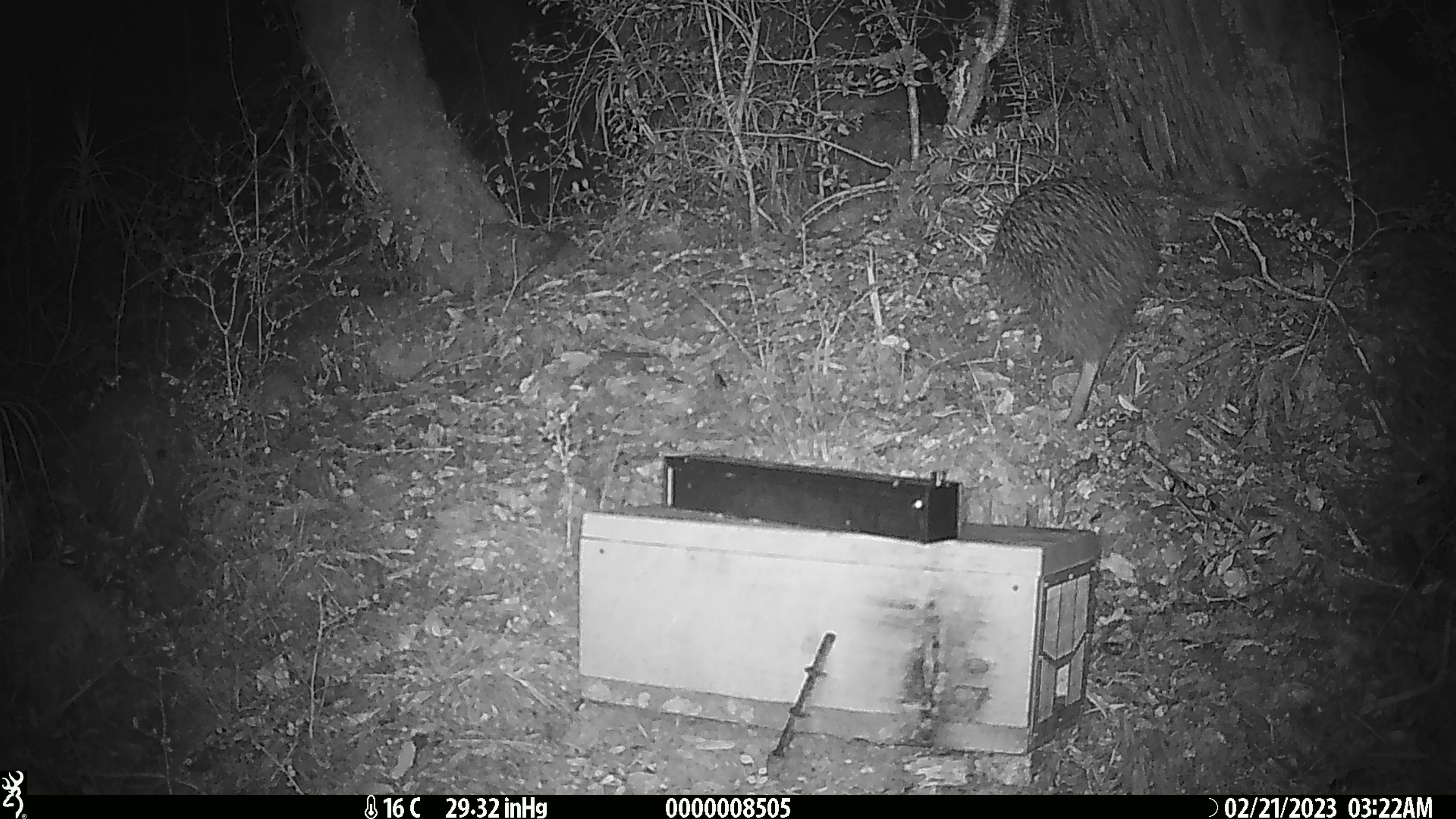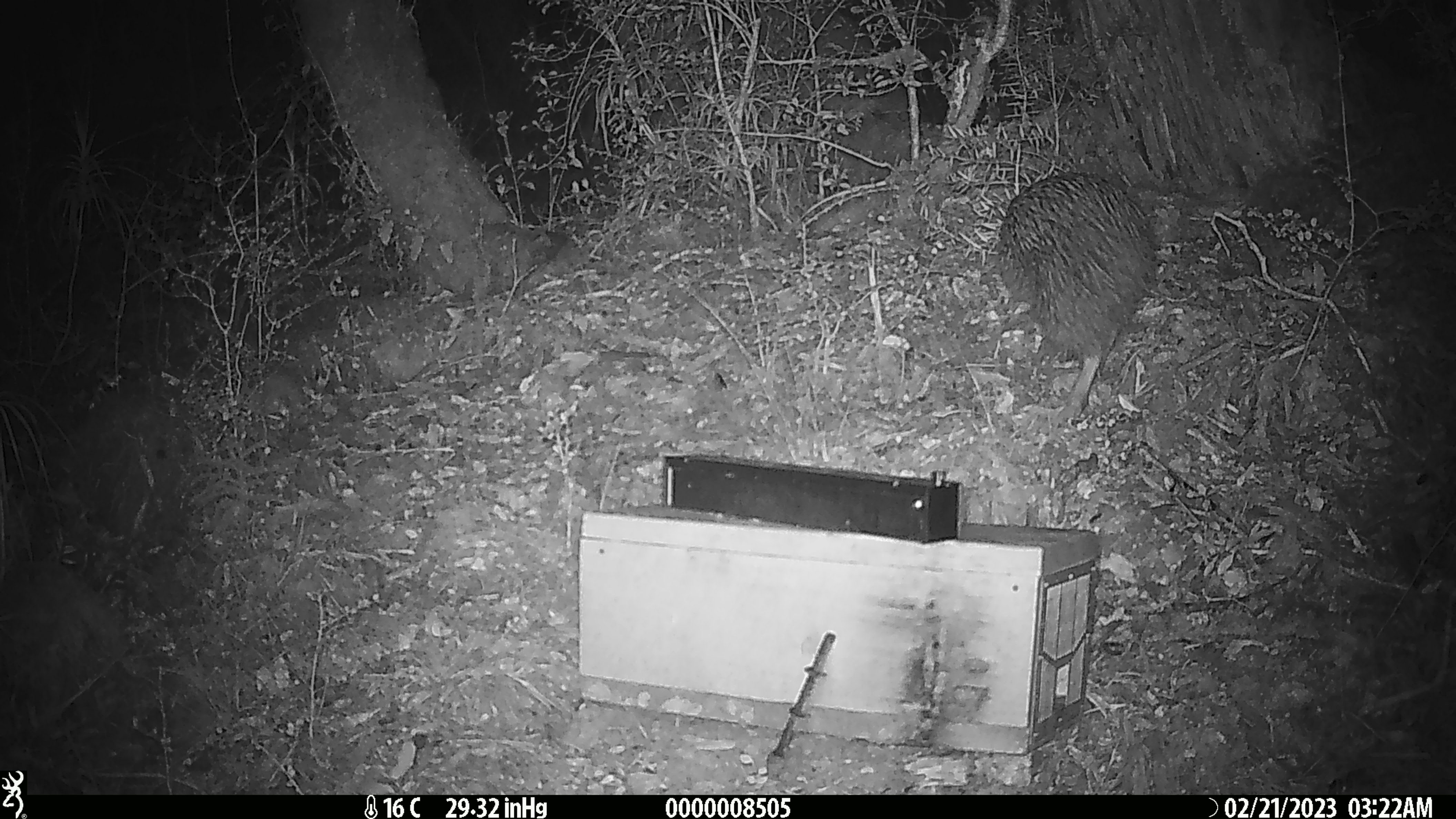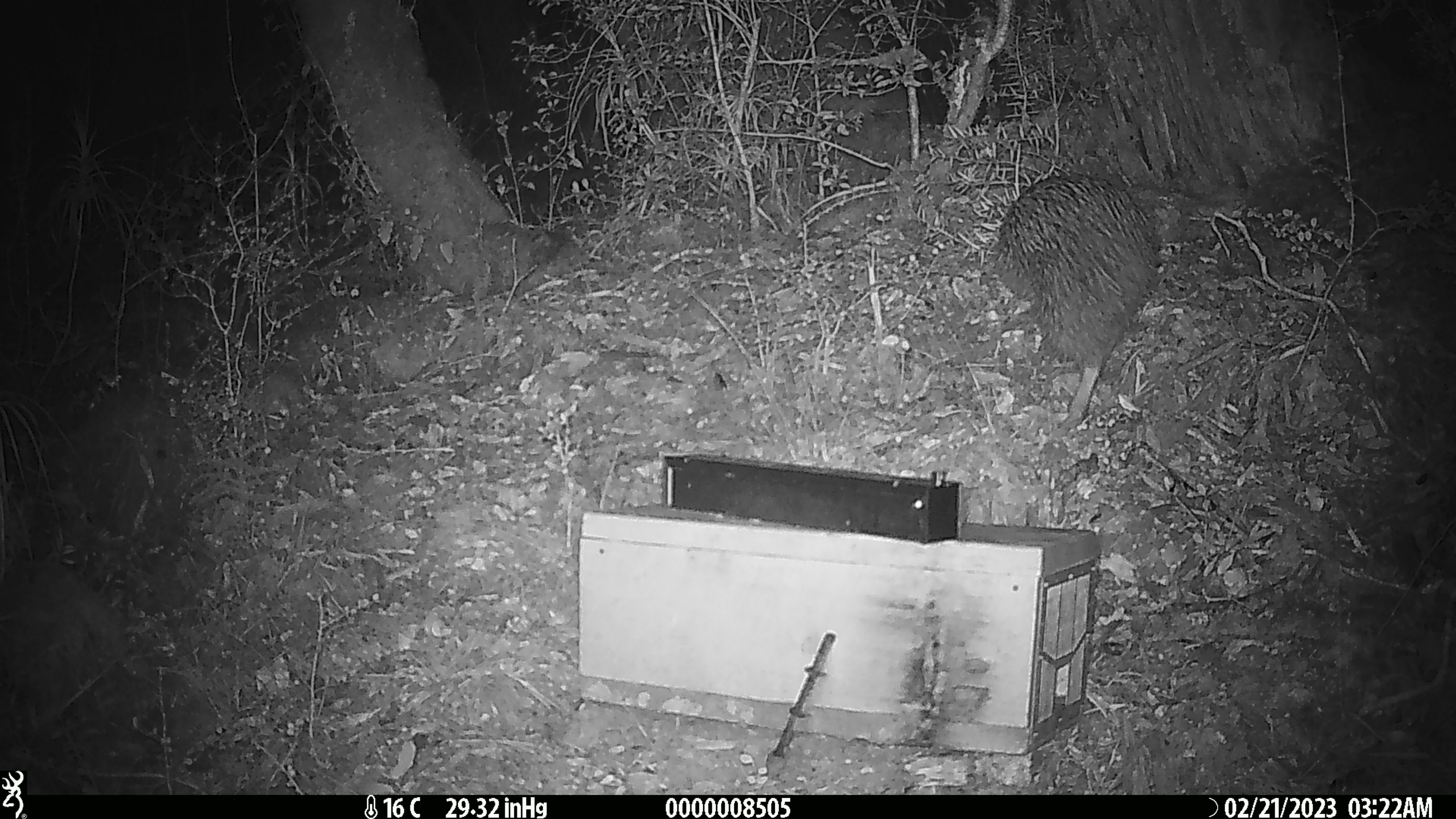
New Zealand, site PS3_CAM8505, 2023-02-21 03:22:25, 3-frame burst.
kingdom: Animalia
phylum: Chordata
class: Aves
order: Apterygiformes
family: Apterygidae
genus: Apteryx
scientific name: Apteryx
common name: kiwi